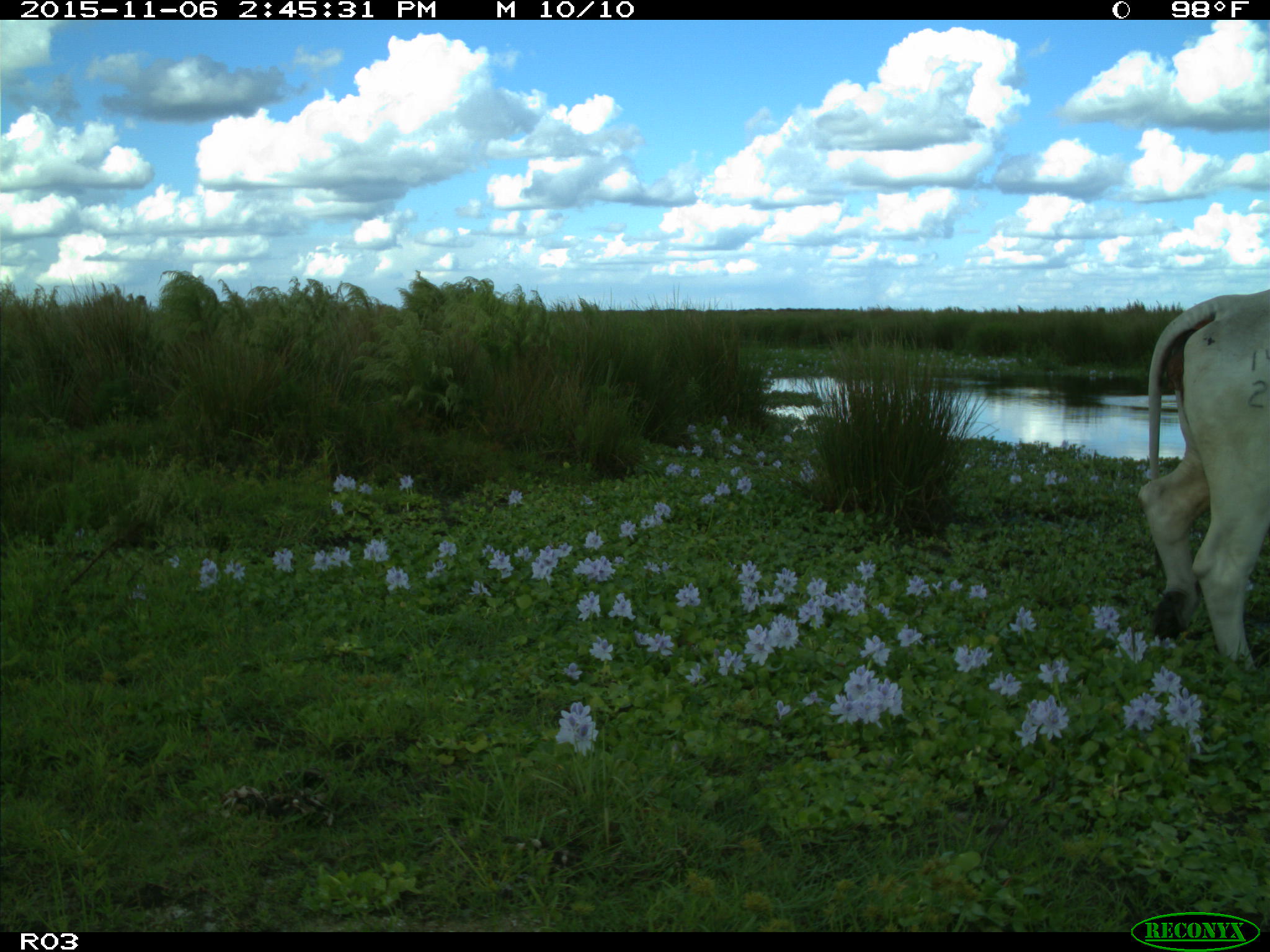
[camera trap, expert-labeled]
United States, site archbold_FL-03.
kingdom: Animalia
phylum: Chordata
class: Mammalia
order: Artiodactyla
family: Bovidae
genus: Bos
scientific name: Bos taurus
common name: domestic cow